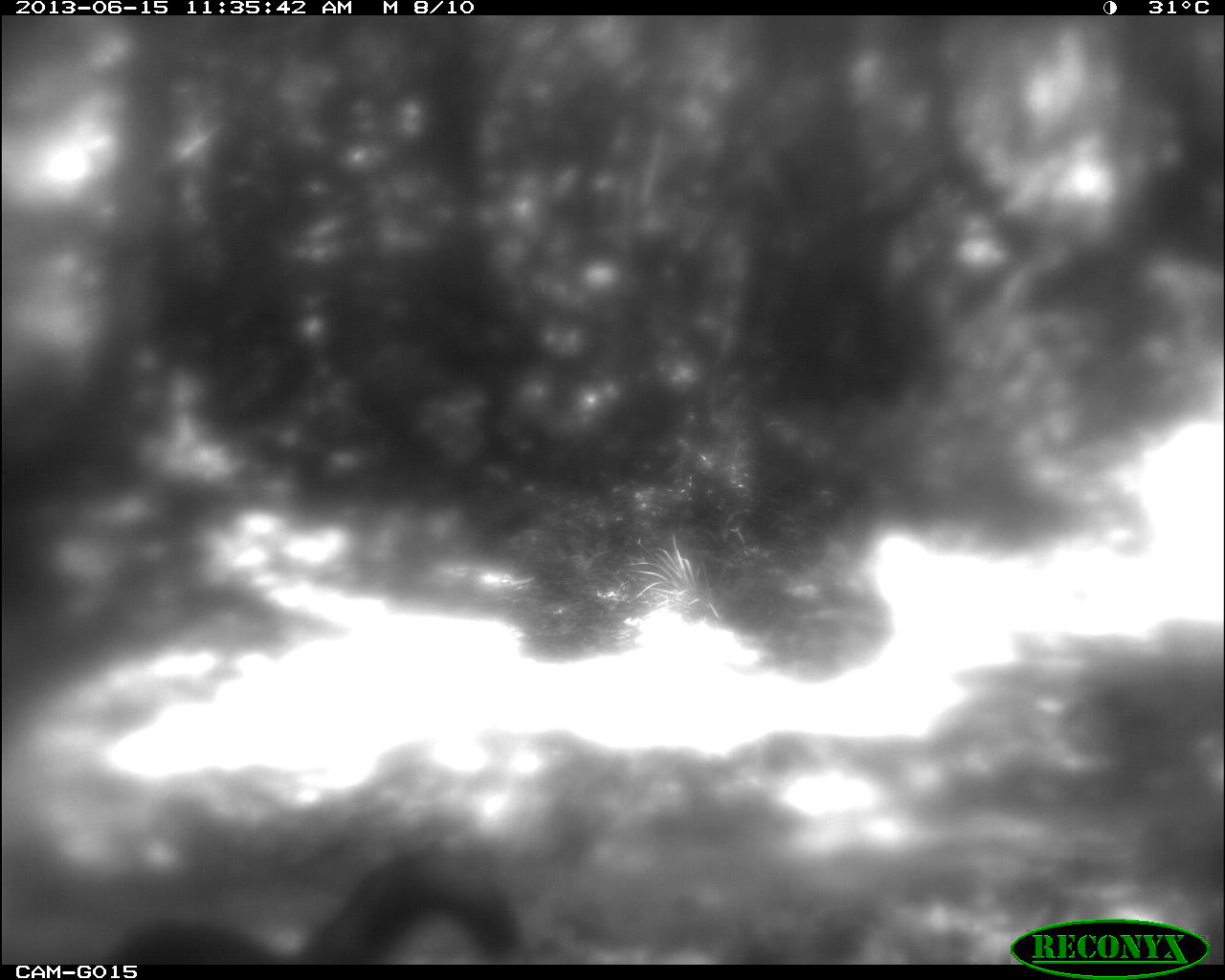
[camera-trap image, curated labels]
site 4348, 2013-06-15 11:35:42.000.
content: unidentified animal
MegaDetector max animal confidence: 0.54